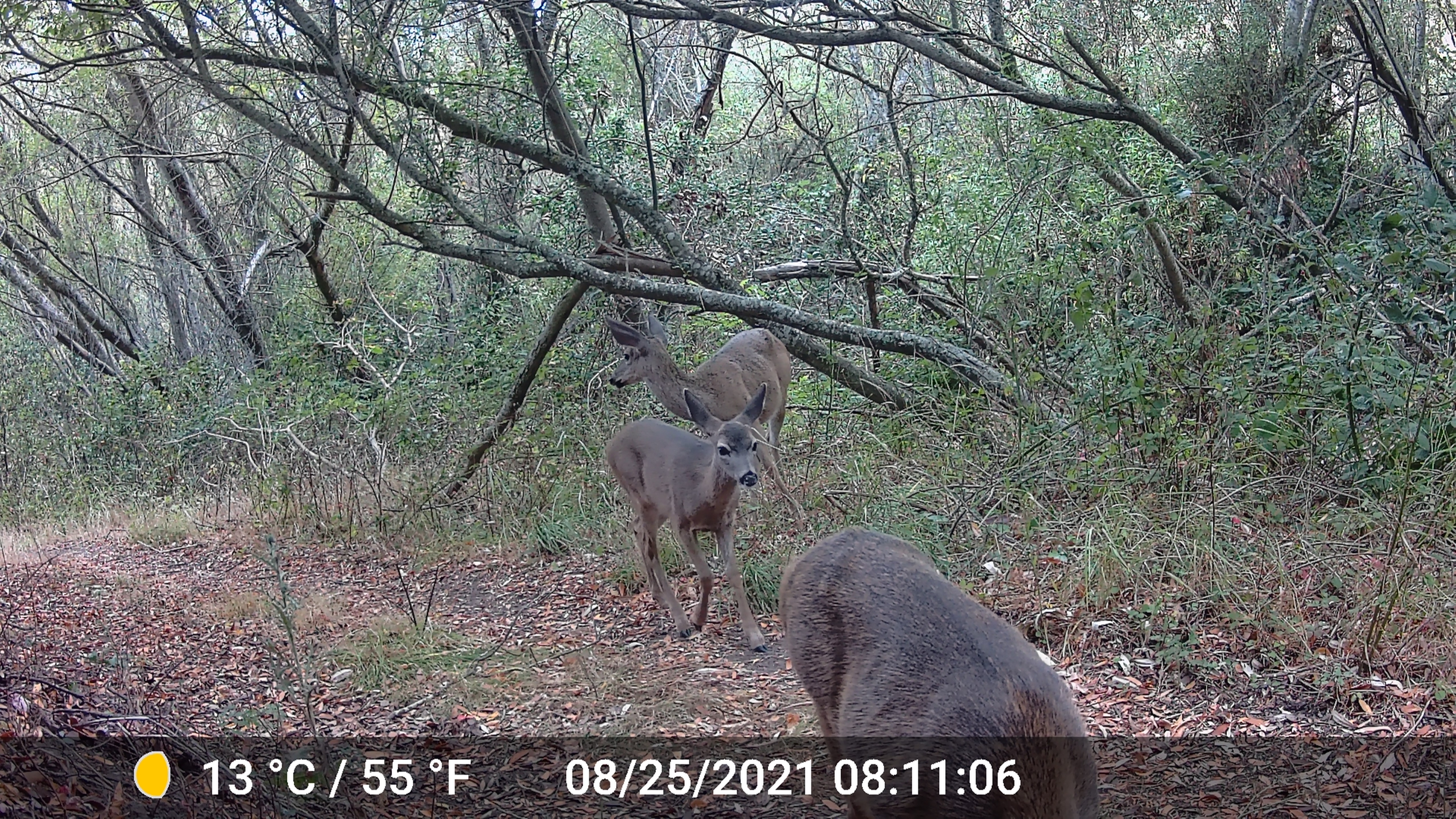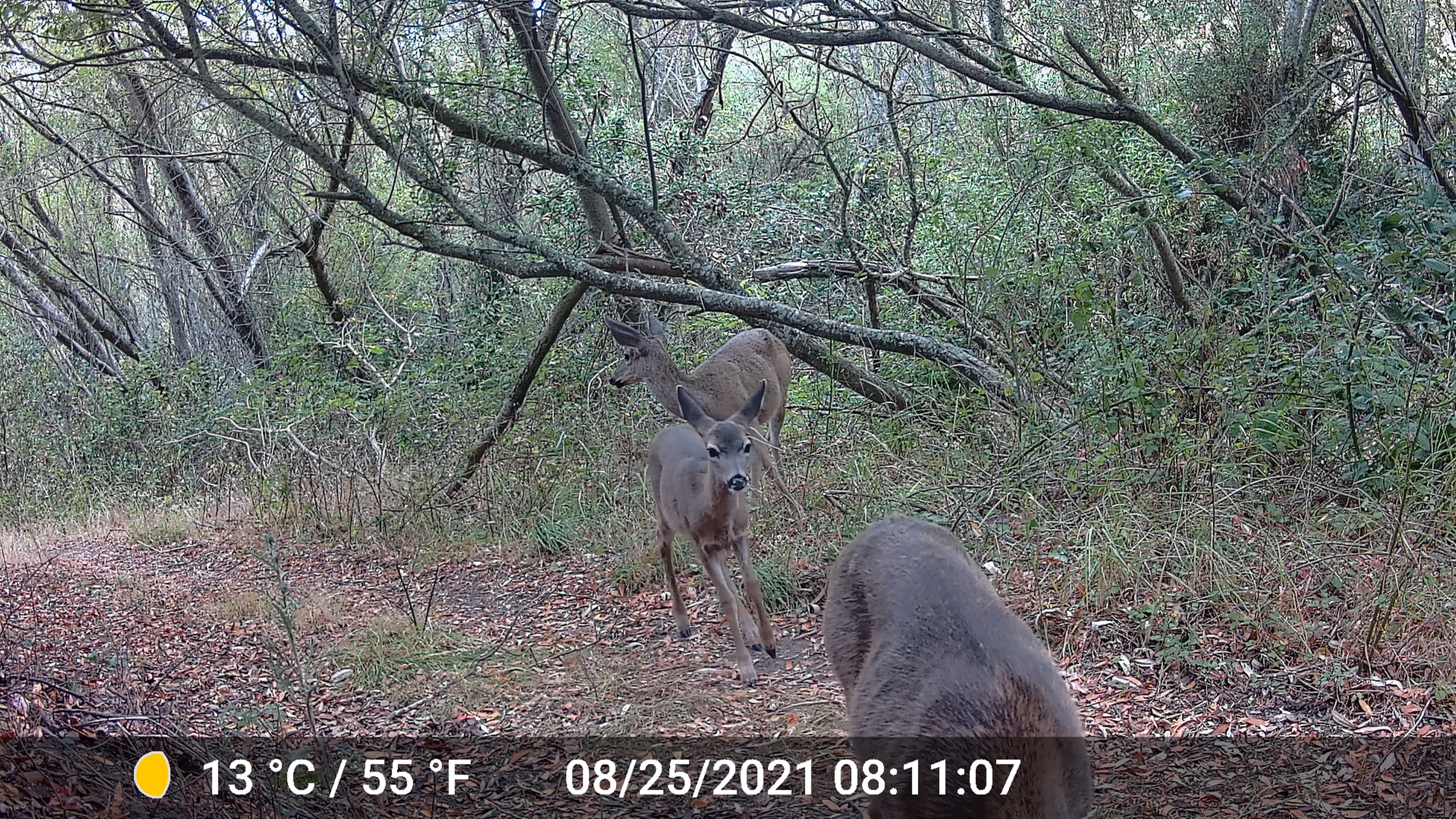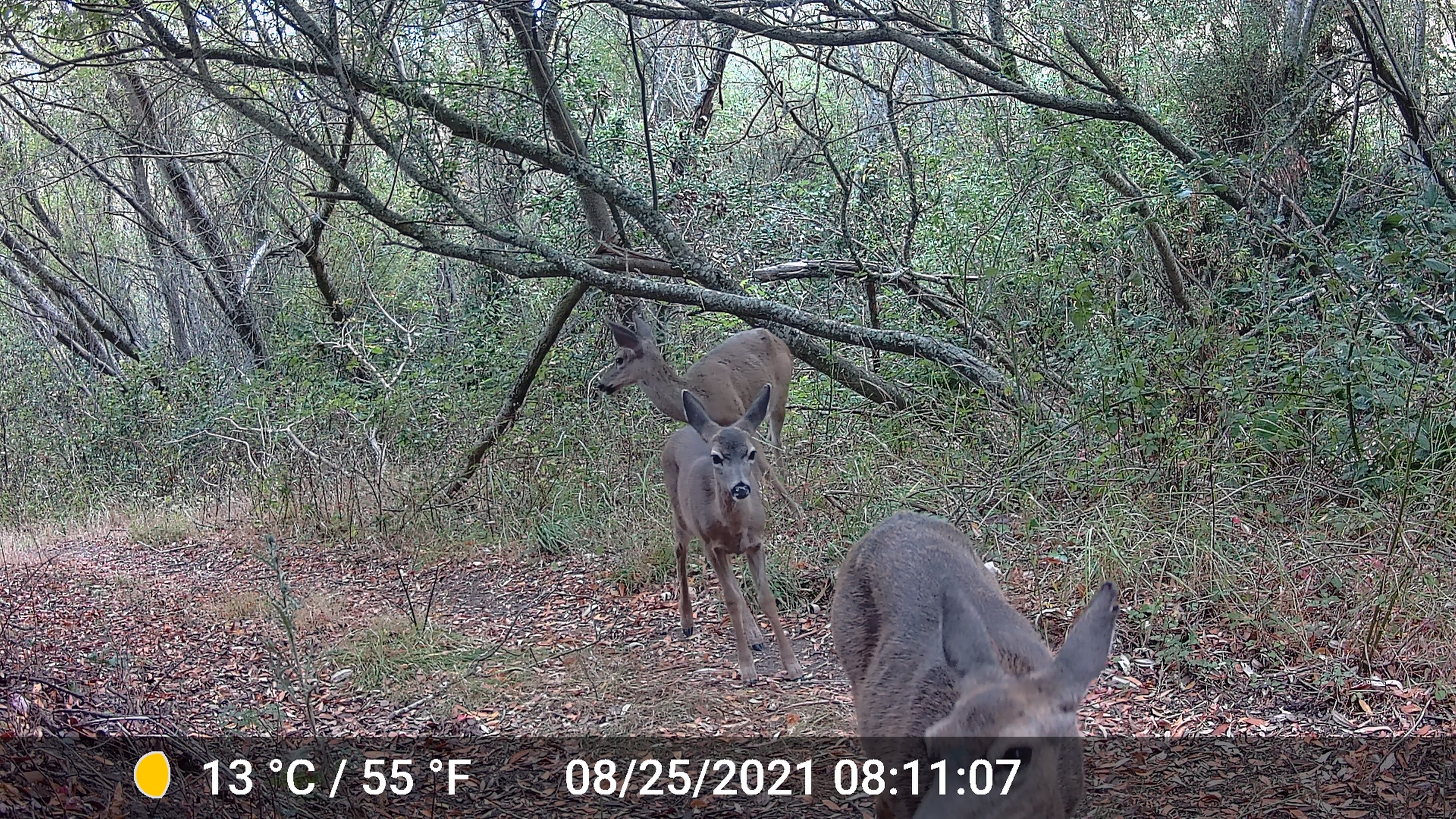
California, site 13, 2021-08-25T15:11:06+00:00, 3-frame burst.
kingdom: Animalia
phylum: Chordata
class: Mammalia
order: Artiodactyla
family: Cervidae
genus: Odocoileus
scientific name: Odocoileus hemionus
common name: mule deer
Mule deer (Odocoileus hemionus).